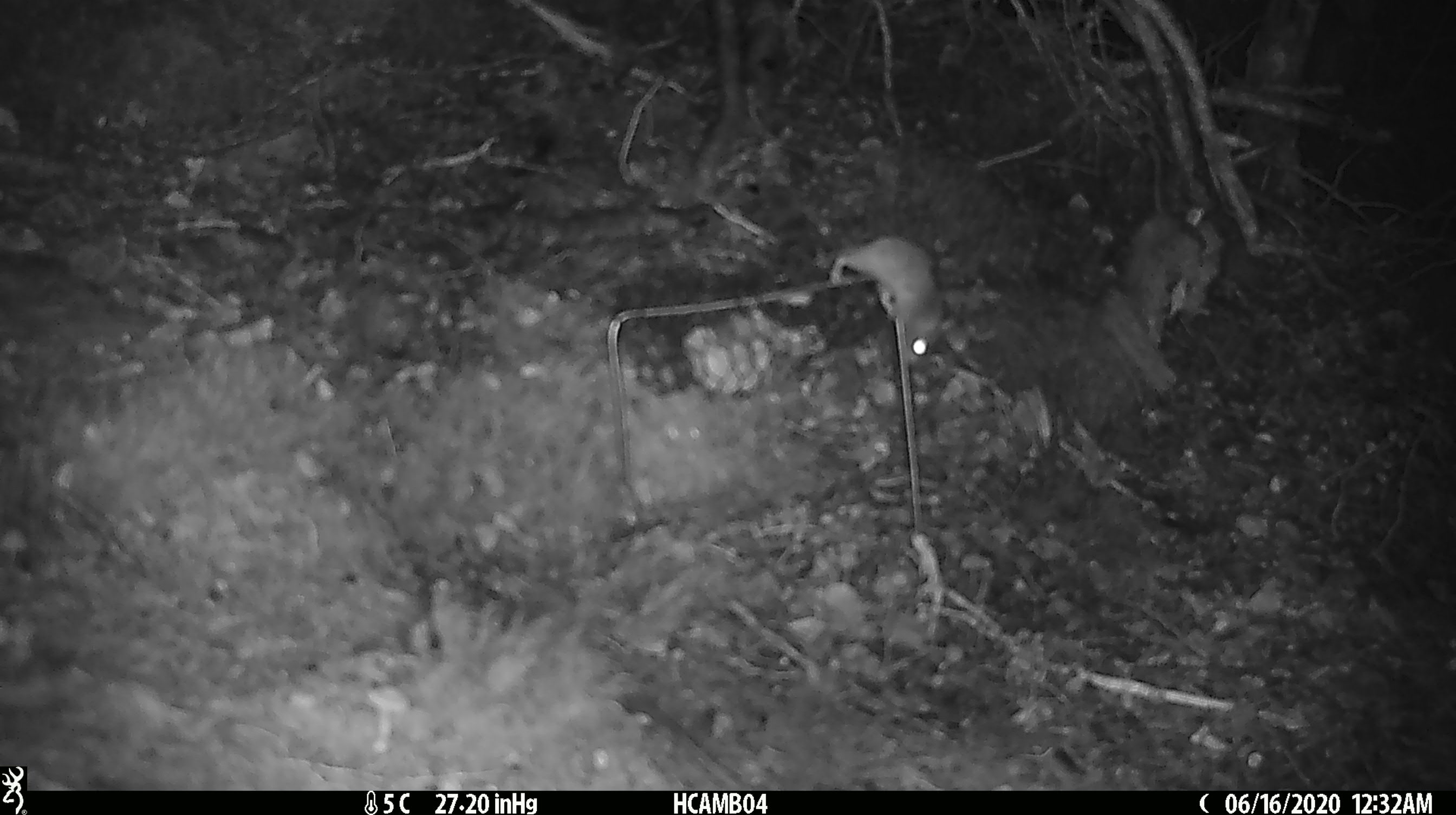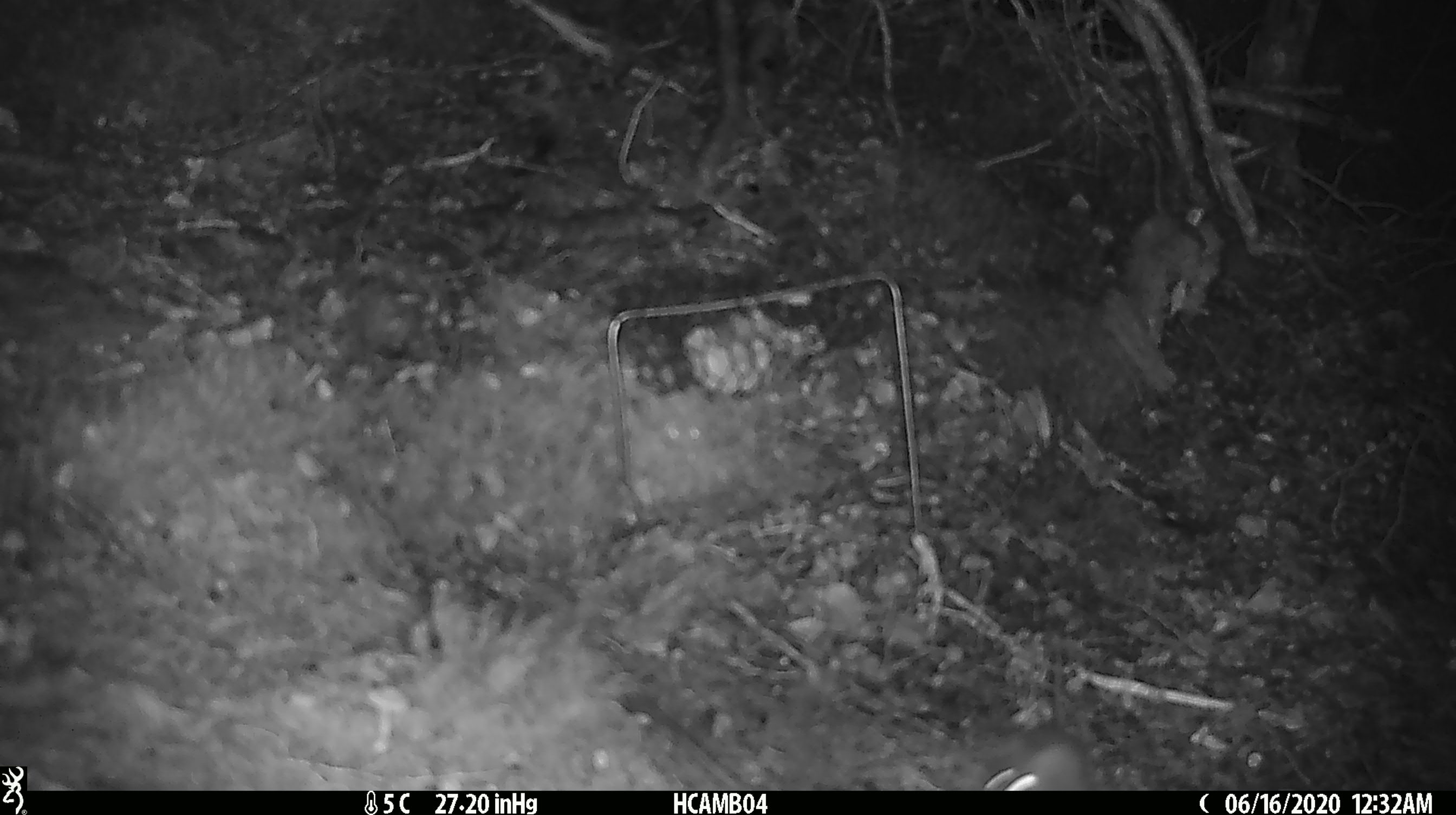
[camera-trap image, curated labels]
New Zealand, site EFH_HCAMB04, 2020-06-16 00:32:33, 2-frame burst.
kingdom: Animalia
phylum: Chordata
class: Mammalia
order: Rodentia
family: Muridae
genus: Mus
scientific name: Mus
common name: mouse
Mouse (Mus).